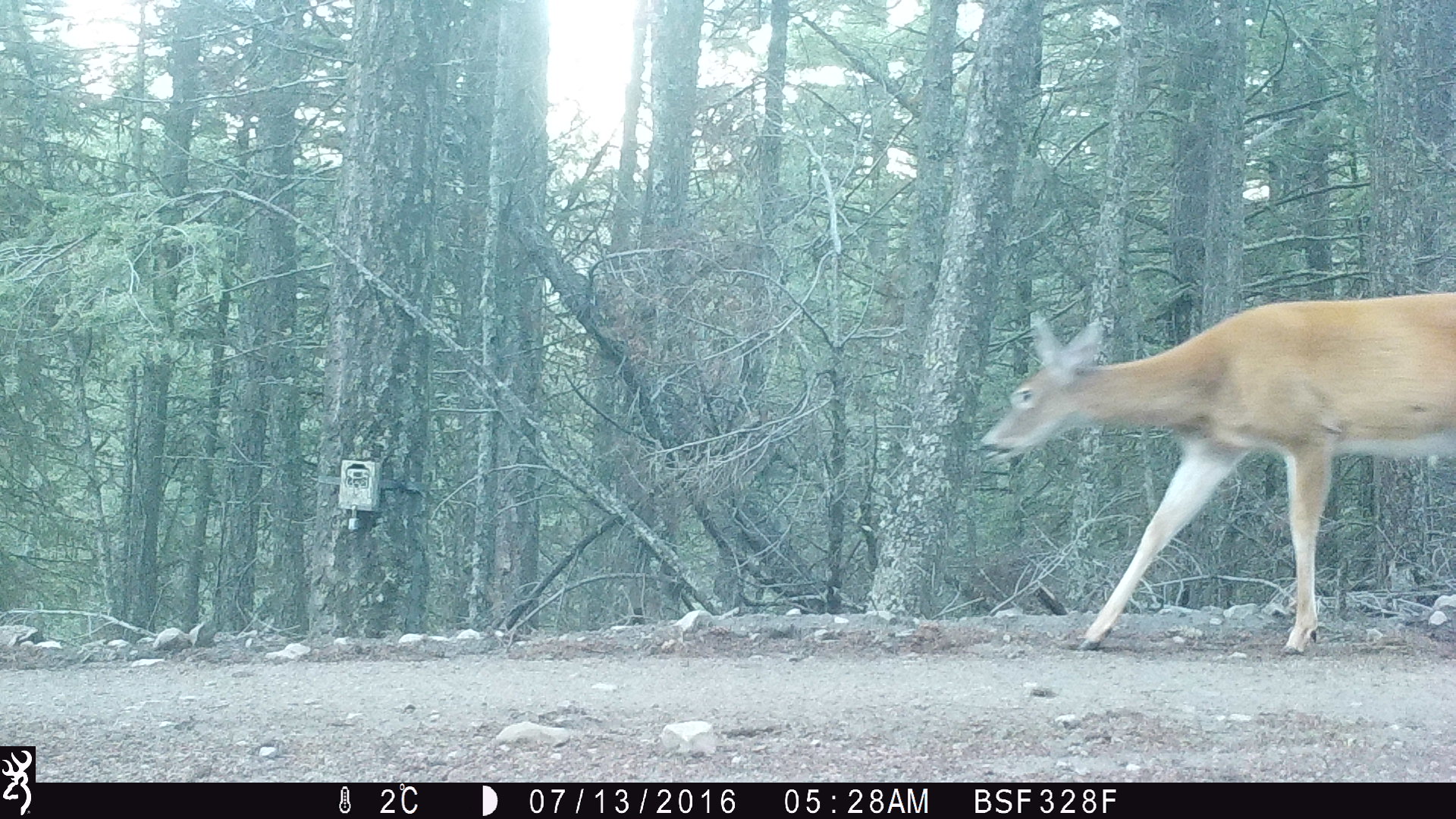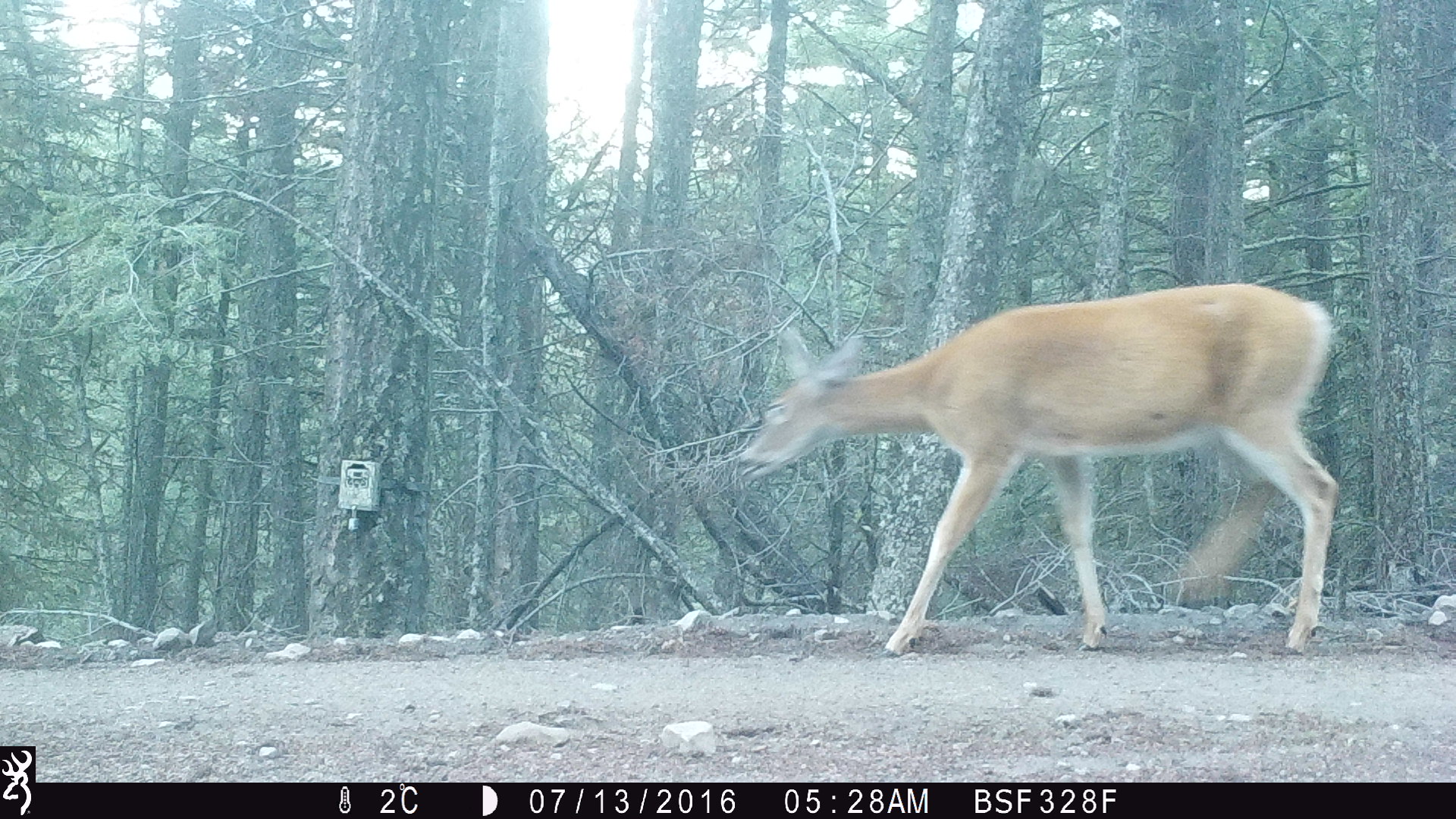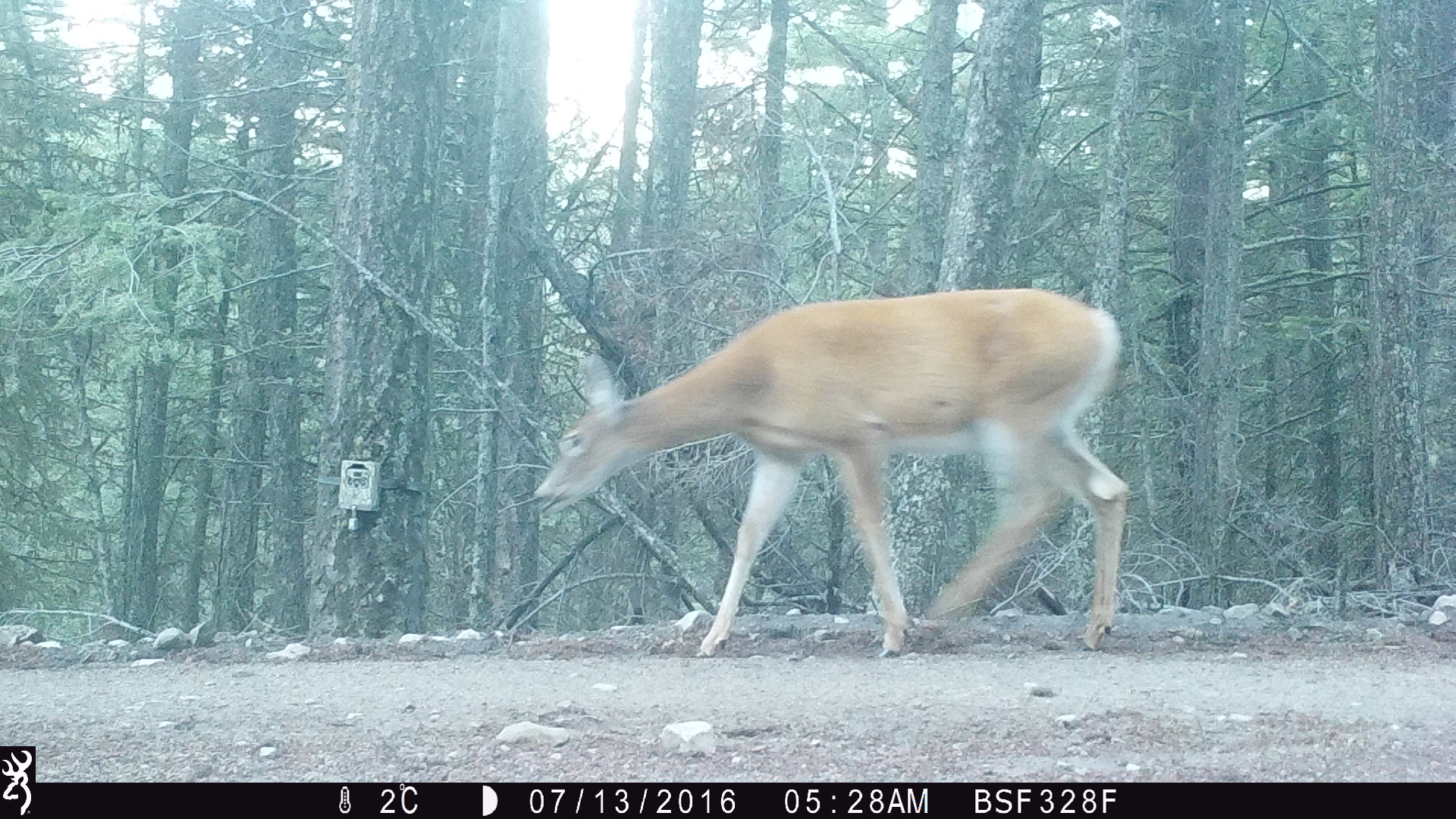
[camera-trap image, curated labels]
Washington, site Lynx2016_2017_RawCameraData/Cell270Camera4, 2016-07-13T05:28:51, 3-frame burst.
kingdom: Animalia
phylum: Chordata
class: Mammalia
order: Artiodactyla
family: Cervidae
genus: Odocoileus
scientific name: Odocoileus virginianus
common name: white-tailed deer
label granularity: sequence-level